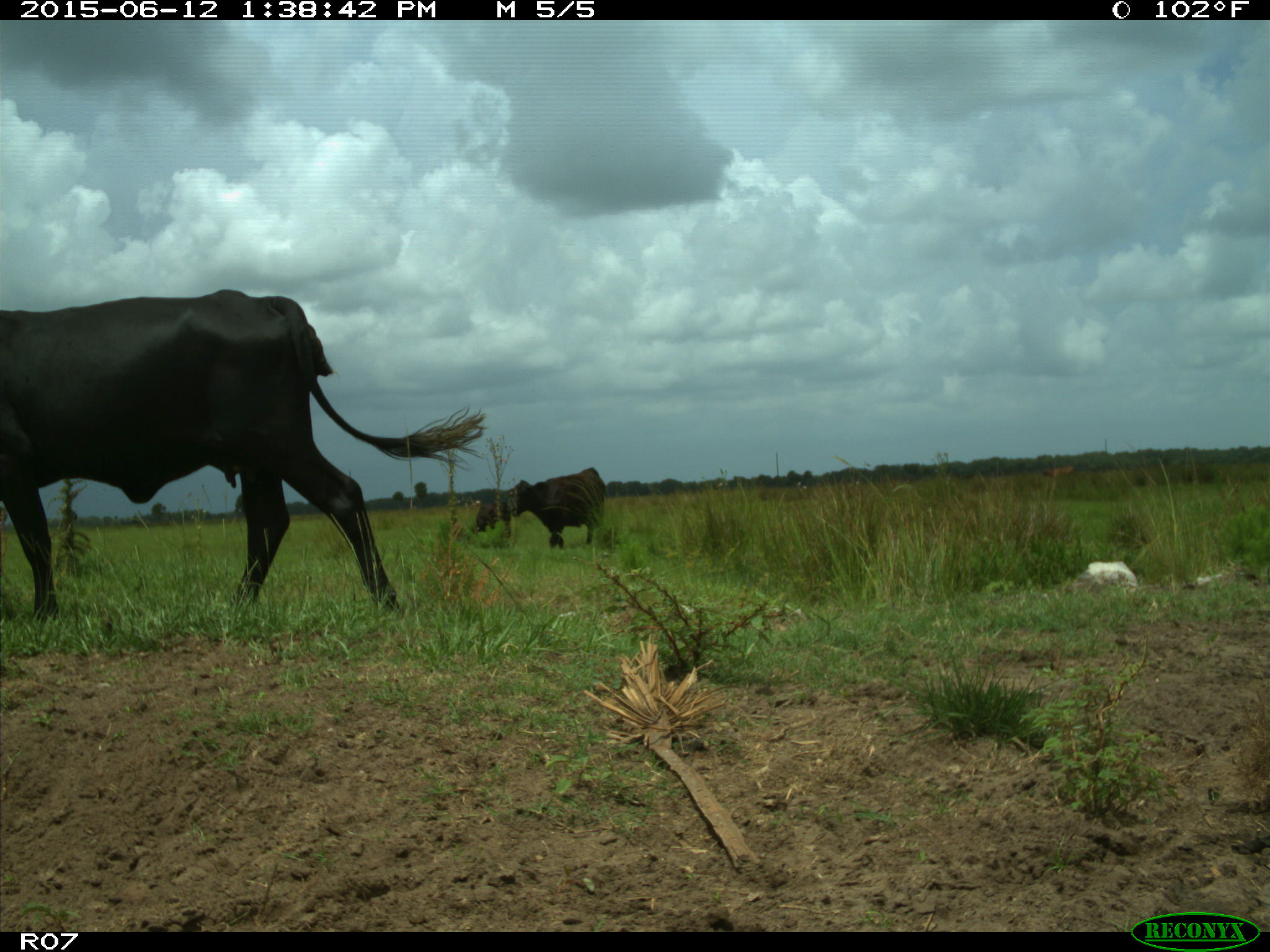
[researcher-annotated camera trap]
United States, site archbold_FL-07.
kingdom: Animalia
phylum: Chordata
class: Mammalia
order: Artiodactyla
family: Bovidae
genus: Bos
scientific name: Bos taurus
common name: domestic cow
Bos taurus (domestic cow).